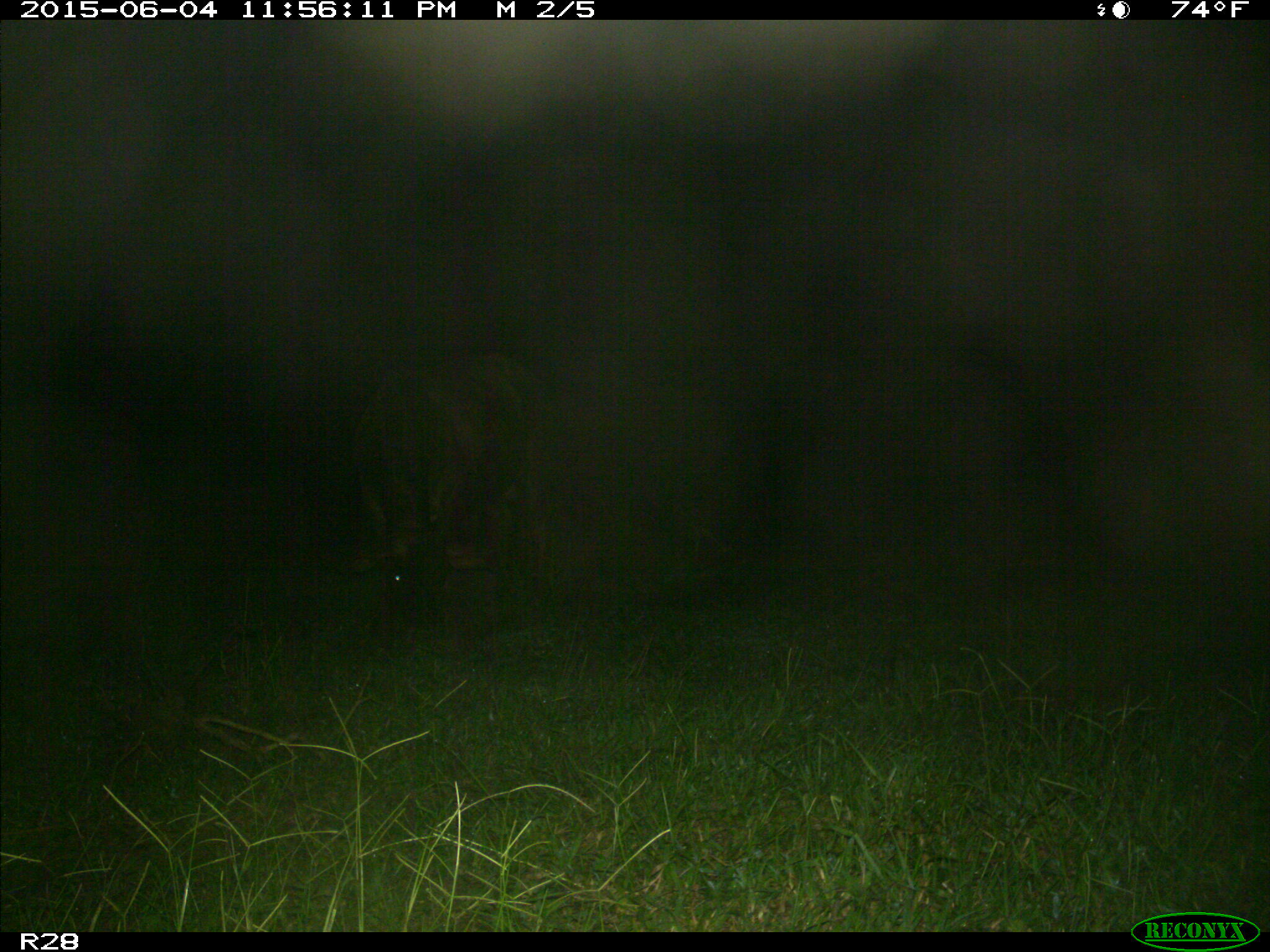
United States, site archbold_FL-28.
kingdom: Animalia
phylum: Chordata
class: Mammalia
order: Artiodactyla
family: Bovidae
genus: Bos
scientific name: Bos taurus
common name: domestic cow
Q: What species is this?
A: Bos taurus (domestic cow).